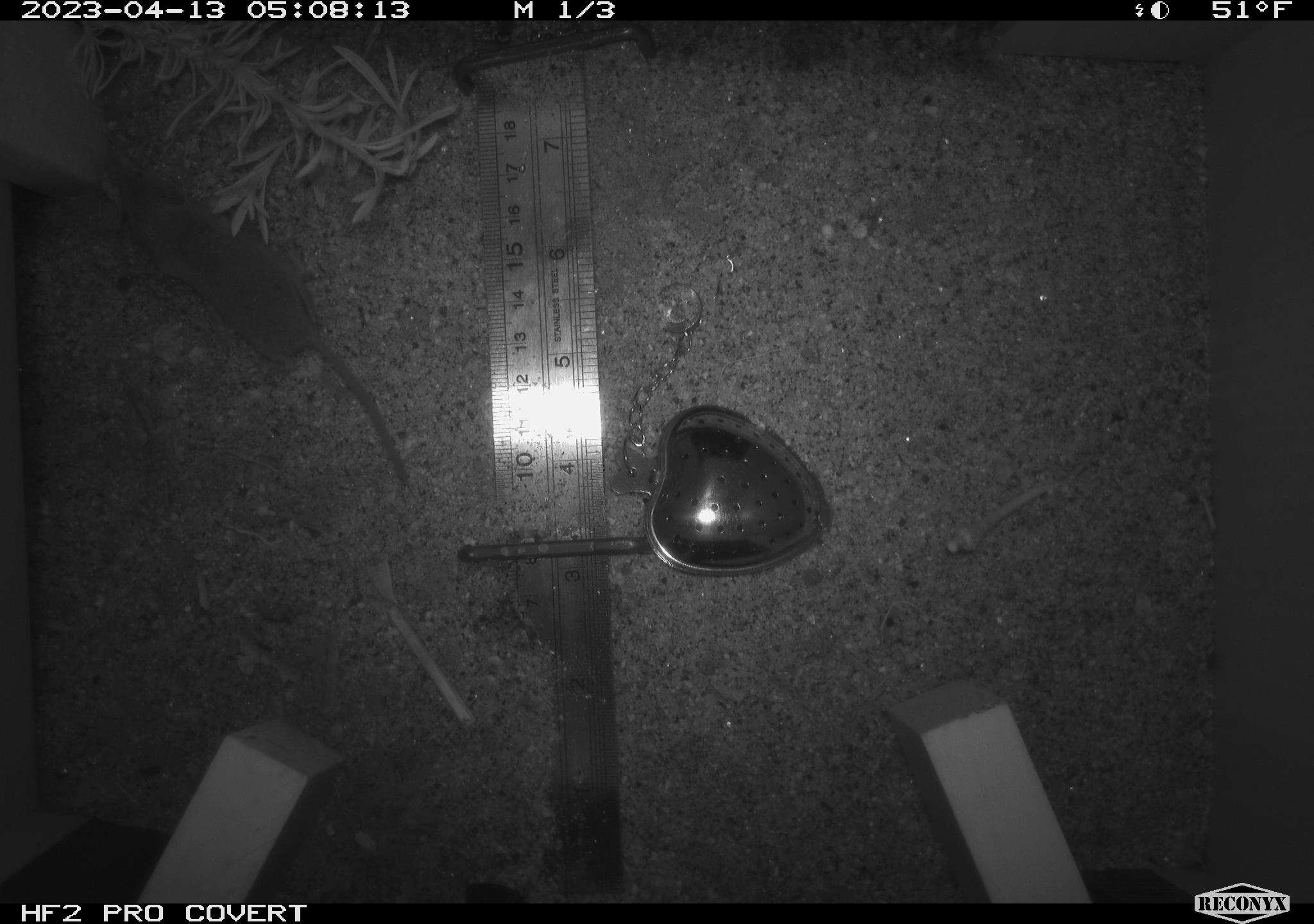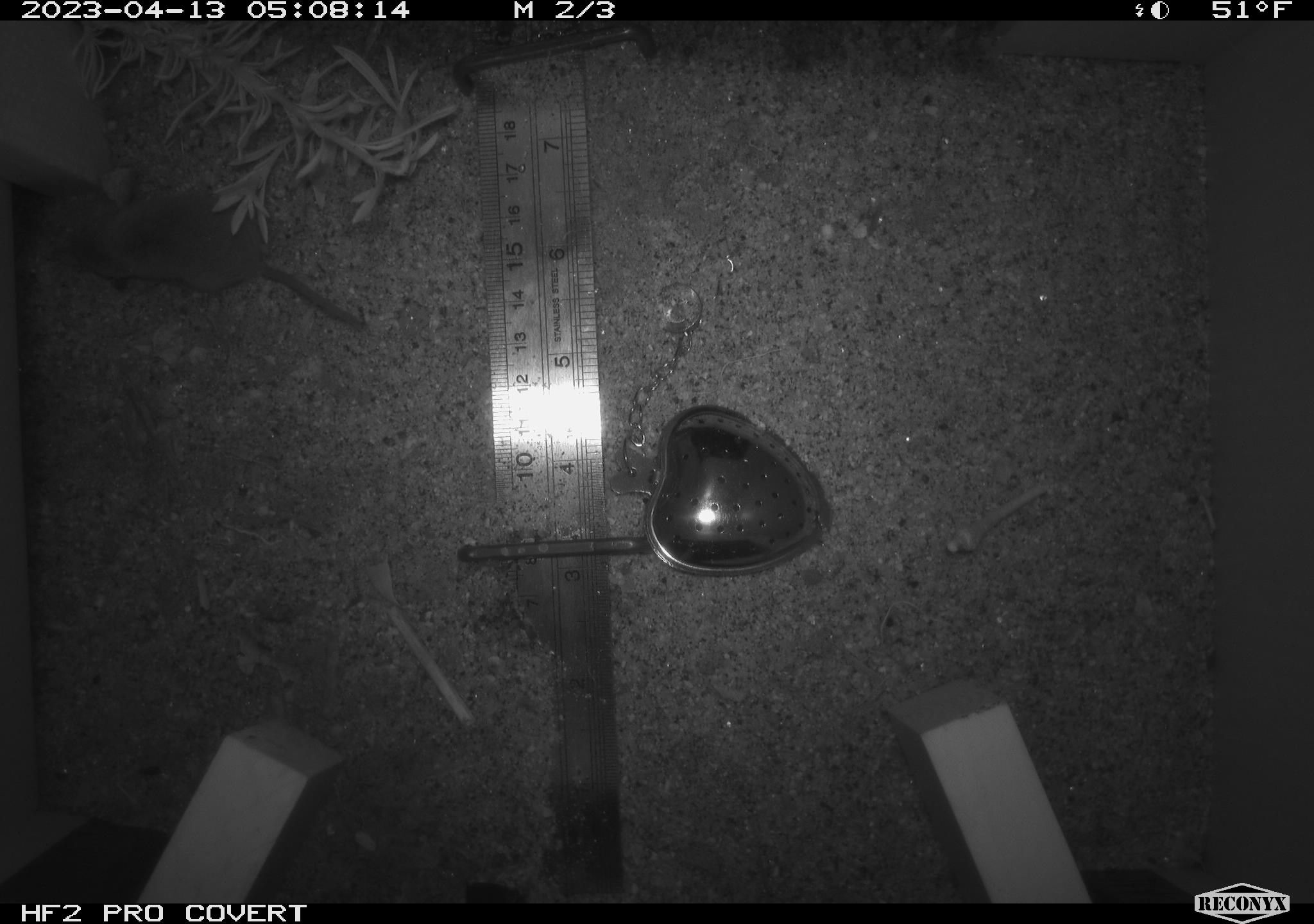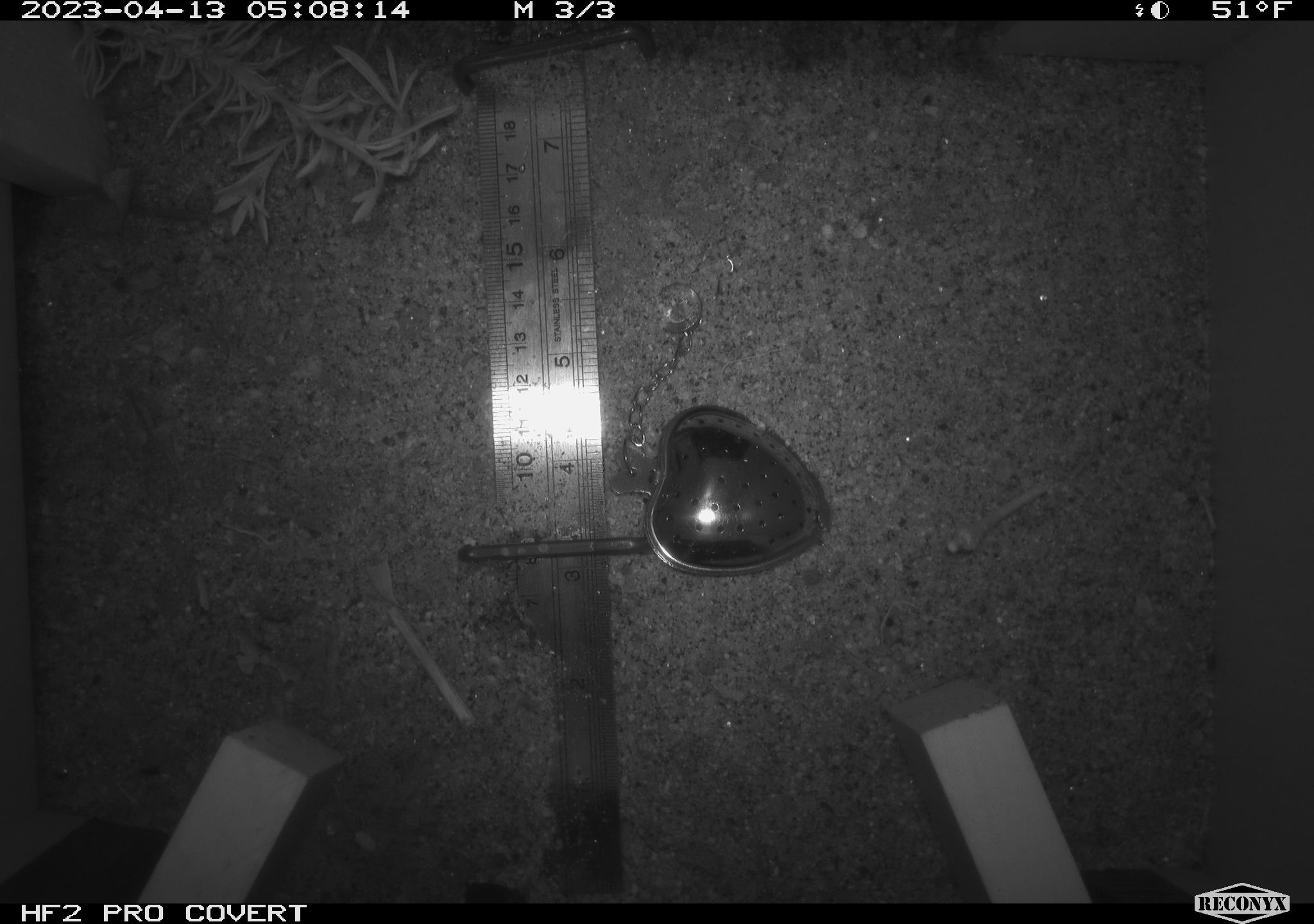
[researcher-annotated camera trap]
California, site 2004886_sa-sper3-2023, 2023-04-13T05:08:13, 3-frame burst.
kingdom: Animalia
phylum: Chordata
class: Mammalia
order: Eulipotyphla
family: Soricidae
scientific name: Soricidae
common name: shrews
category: soricidae family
Soricidae family (shrews) (Soricidae).